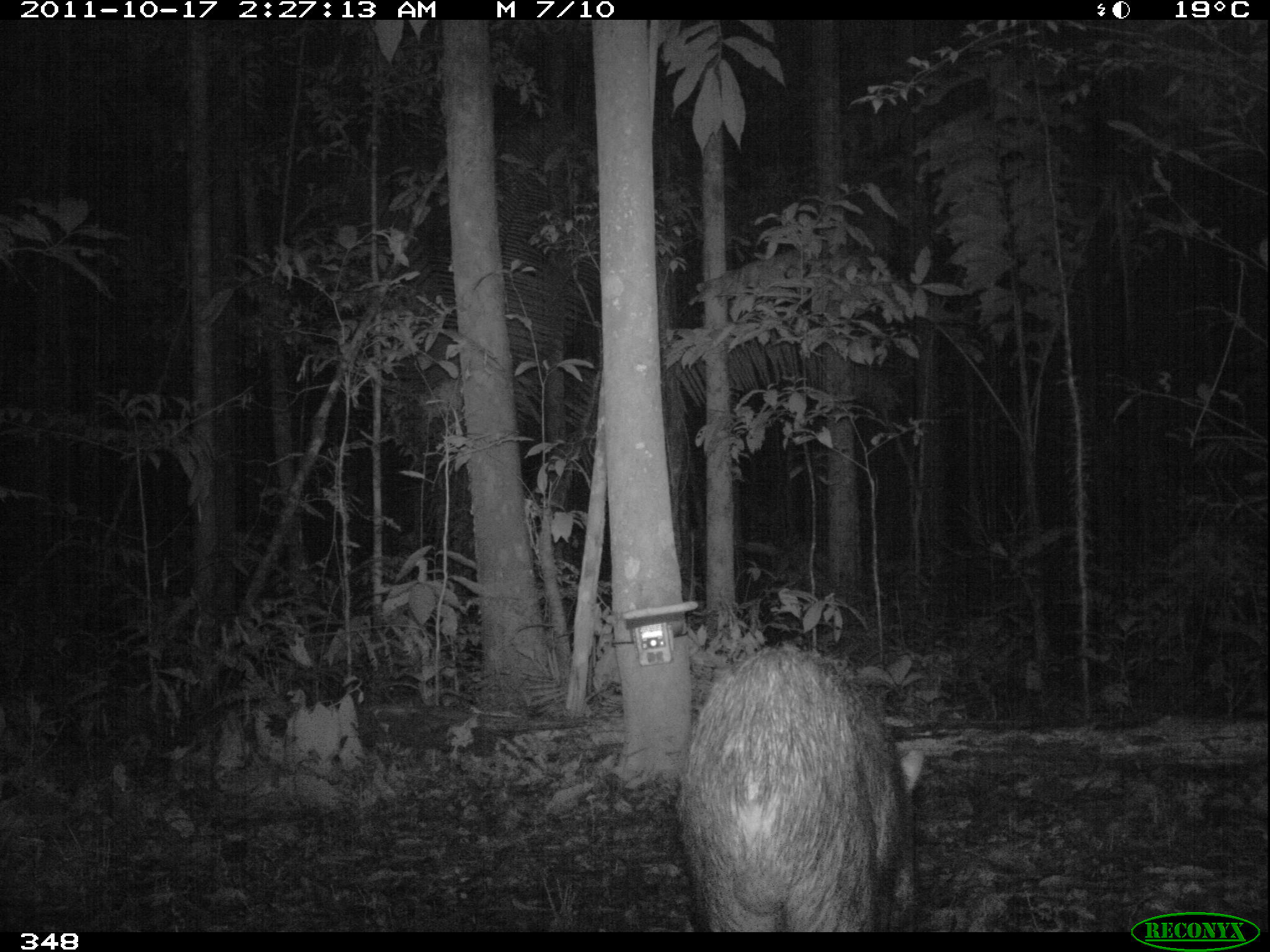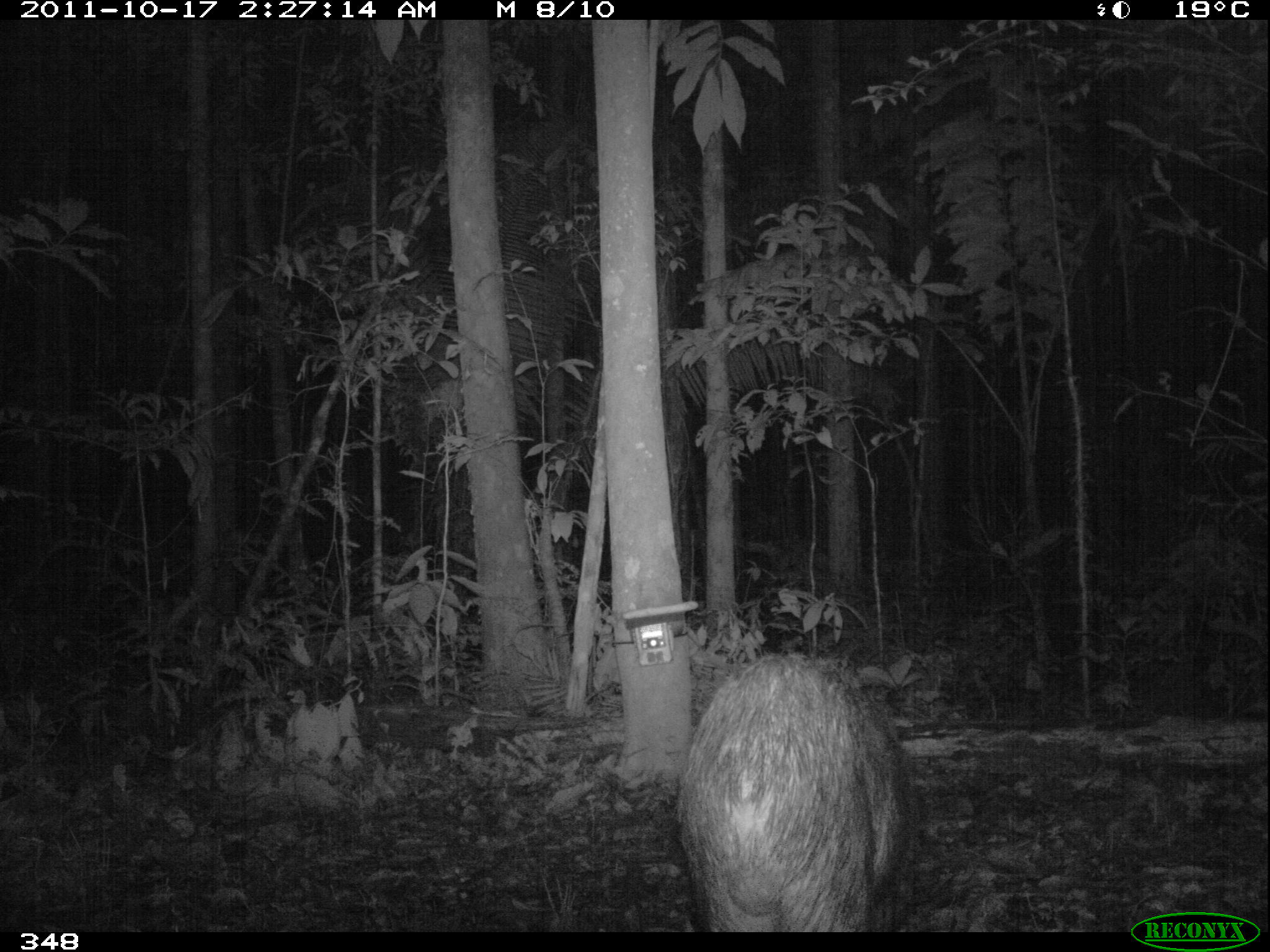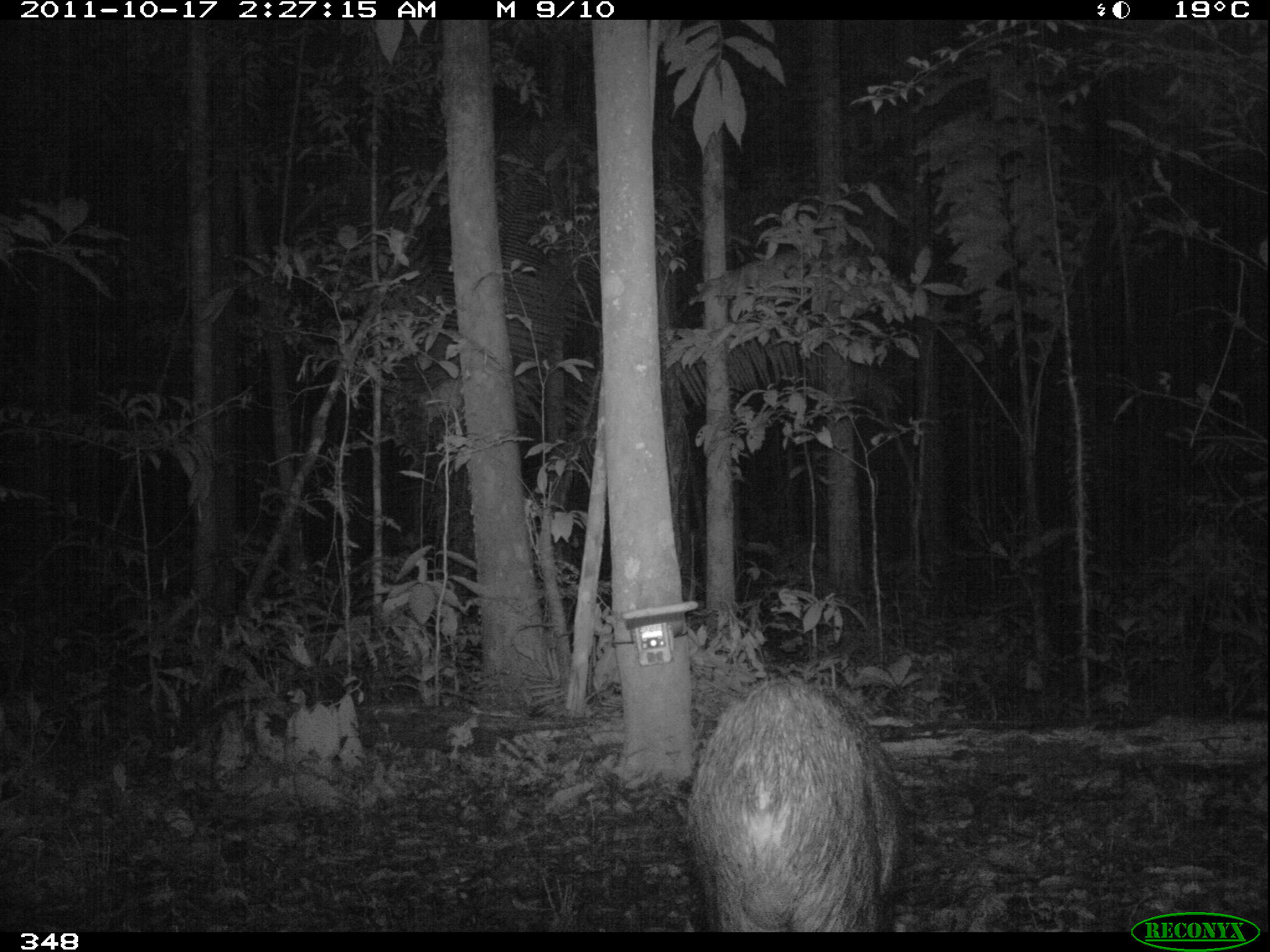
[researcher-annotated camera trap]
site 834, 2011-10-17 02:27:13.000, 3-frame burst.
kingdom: Animalia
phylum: Chordata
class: Mammalia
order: Artiodactyla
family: Tayassuidae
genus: Tayassu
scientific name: Tayassu pecari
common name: white-lipped peccary